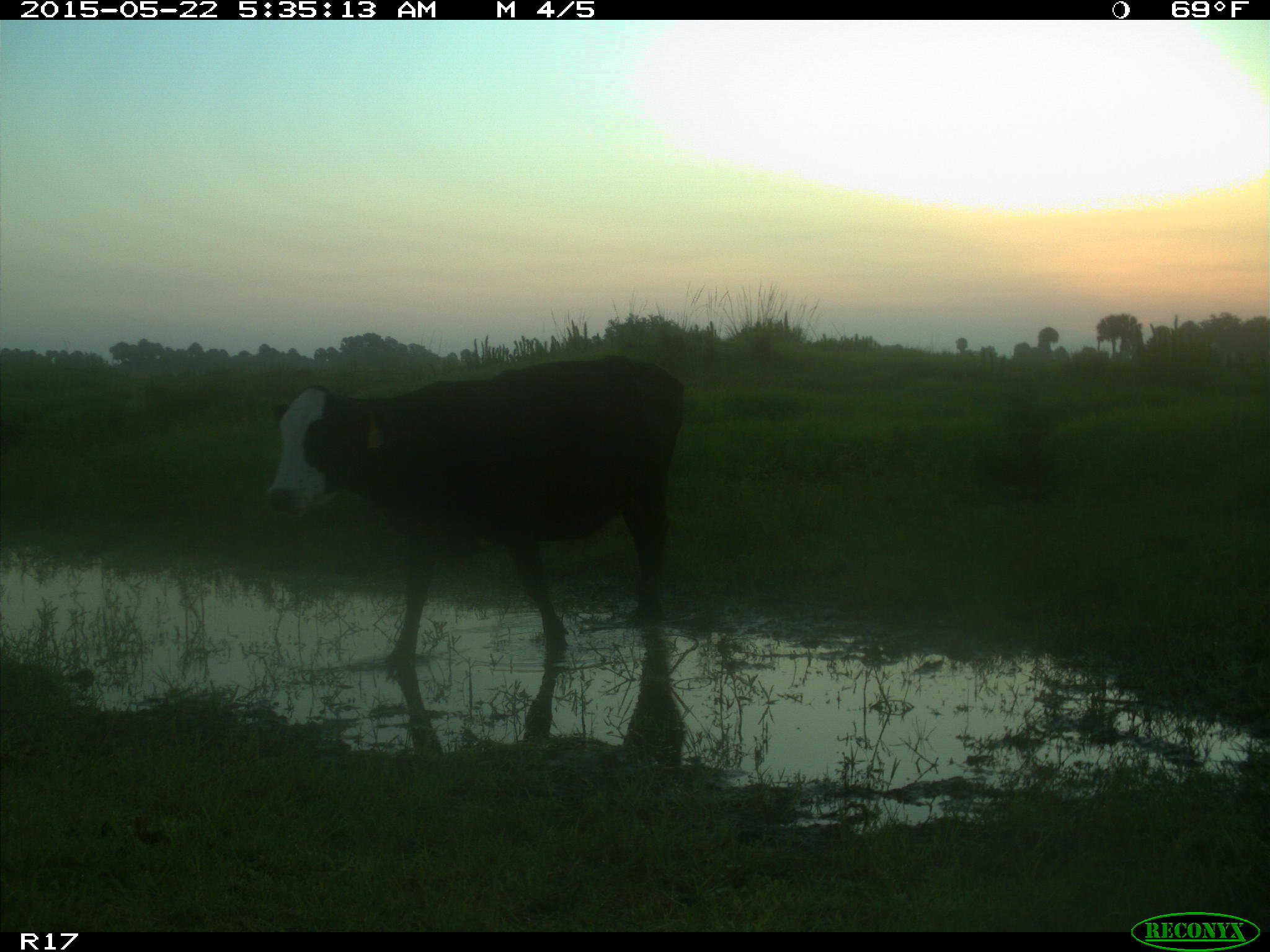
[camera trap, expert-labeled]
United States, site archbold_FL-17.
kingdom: Animalia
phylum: Chordata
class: Mammalia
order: Artiodactyla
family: Bovidae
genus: Bos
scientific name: Bos taurus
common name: domestic cow